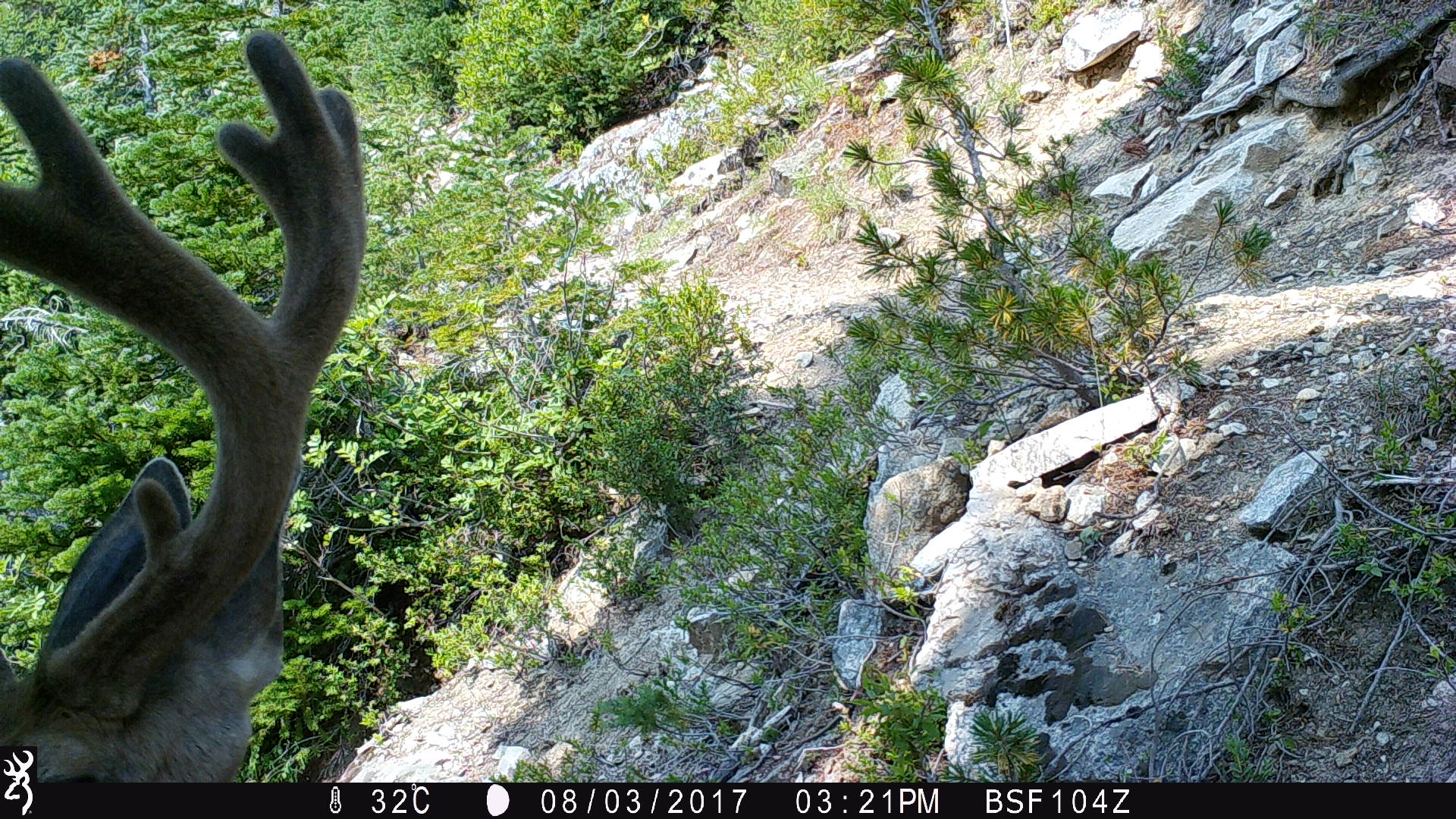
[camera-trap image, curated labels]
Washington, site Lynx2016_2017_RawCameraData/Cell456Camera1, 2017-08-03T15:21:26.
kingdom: Animalia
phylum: Chordata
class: Mammalia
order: Artiodactyla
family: Cervidae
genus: Odocoileus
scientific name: Odocoileus hemionus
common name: mule deer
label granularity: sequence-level